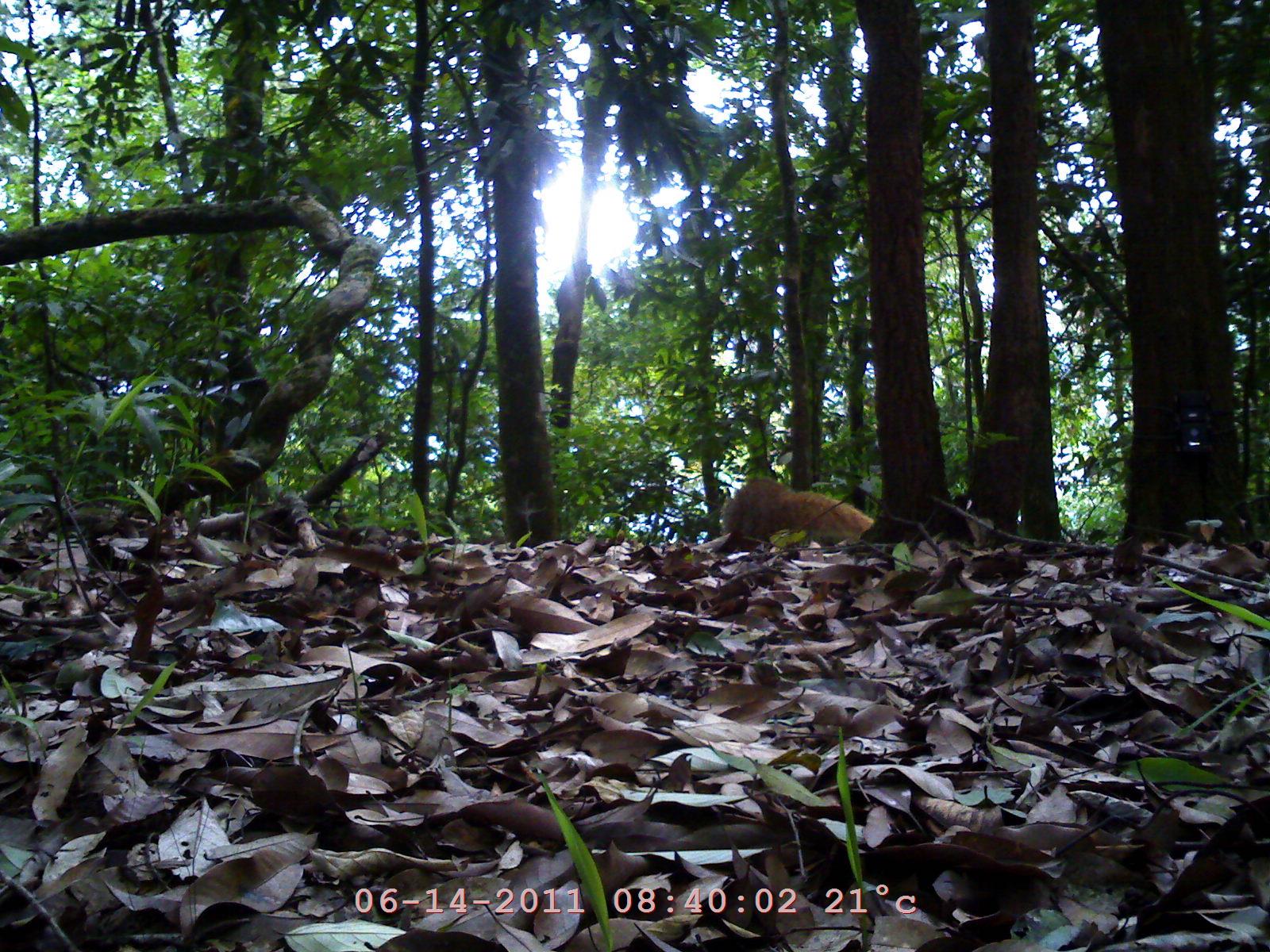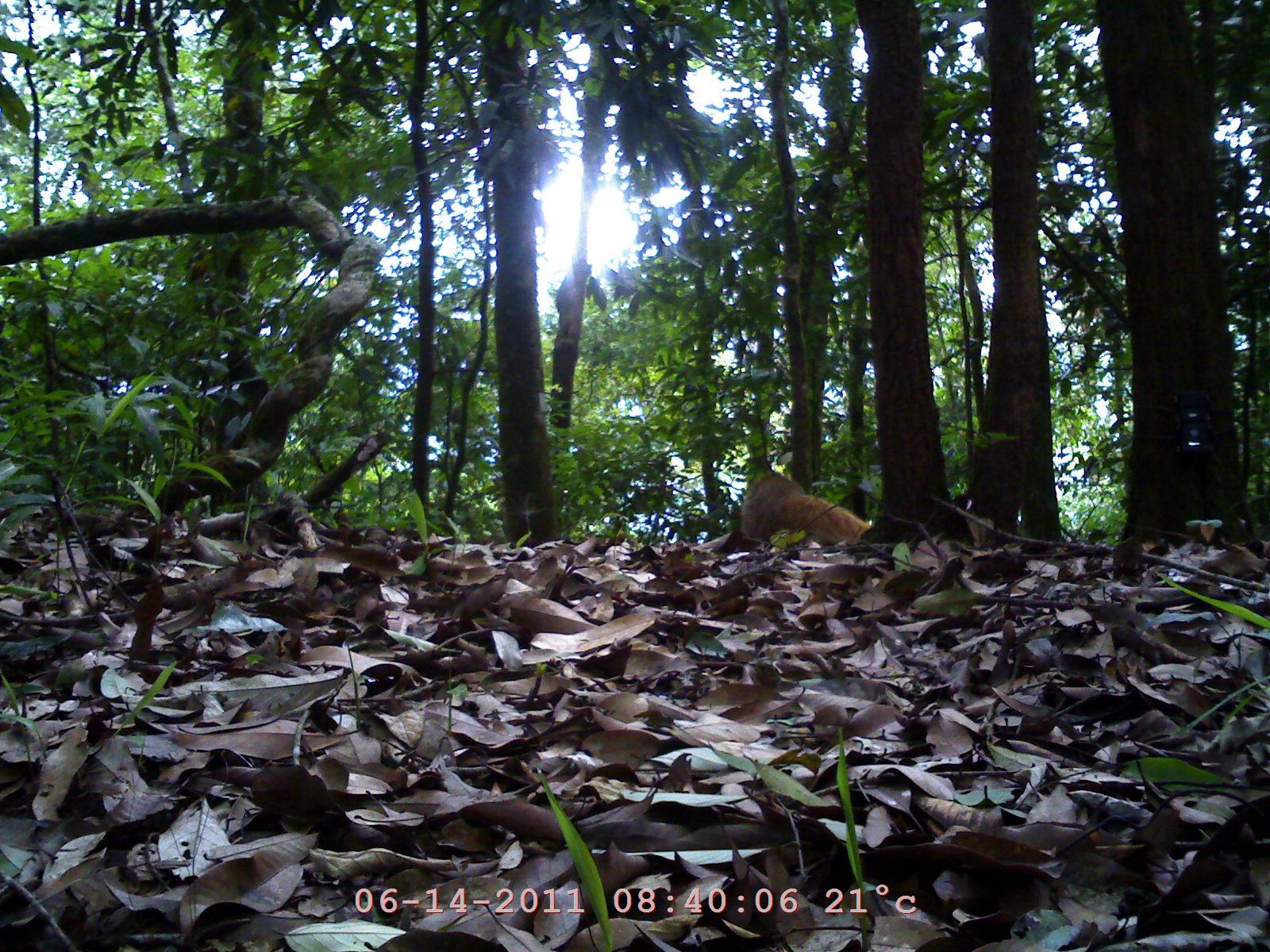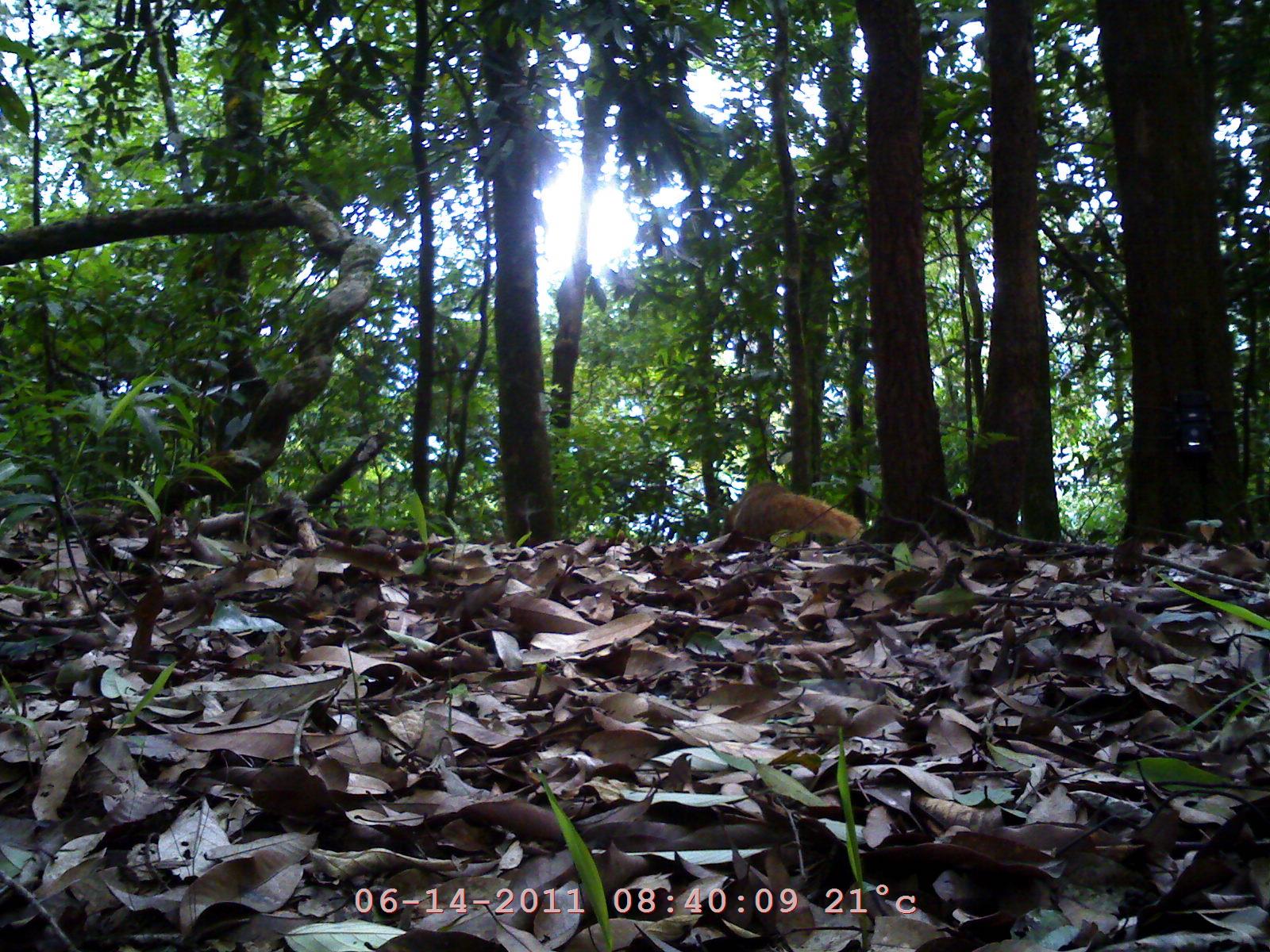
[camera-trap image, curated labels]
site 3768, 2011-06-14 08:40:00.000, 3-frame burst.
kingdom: Animalia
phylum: Chordata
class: Mammalia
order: Carnivora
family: Herpestidae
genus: Urva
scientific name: Urva urva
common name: crab-eating mongoose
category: herpestes urva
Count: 1.